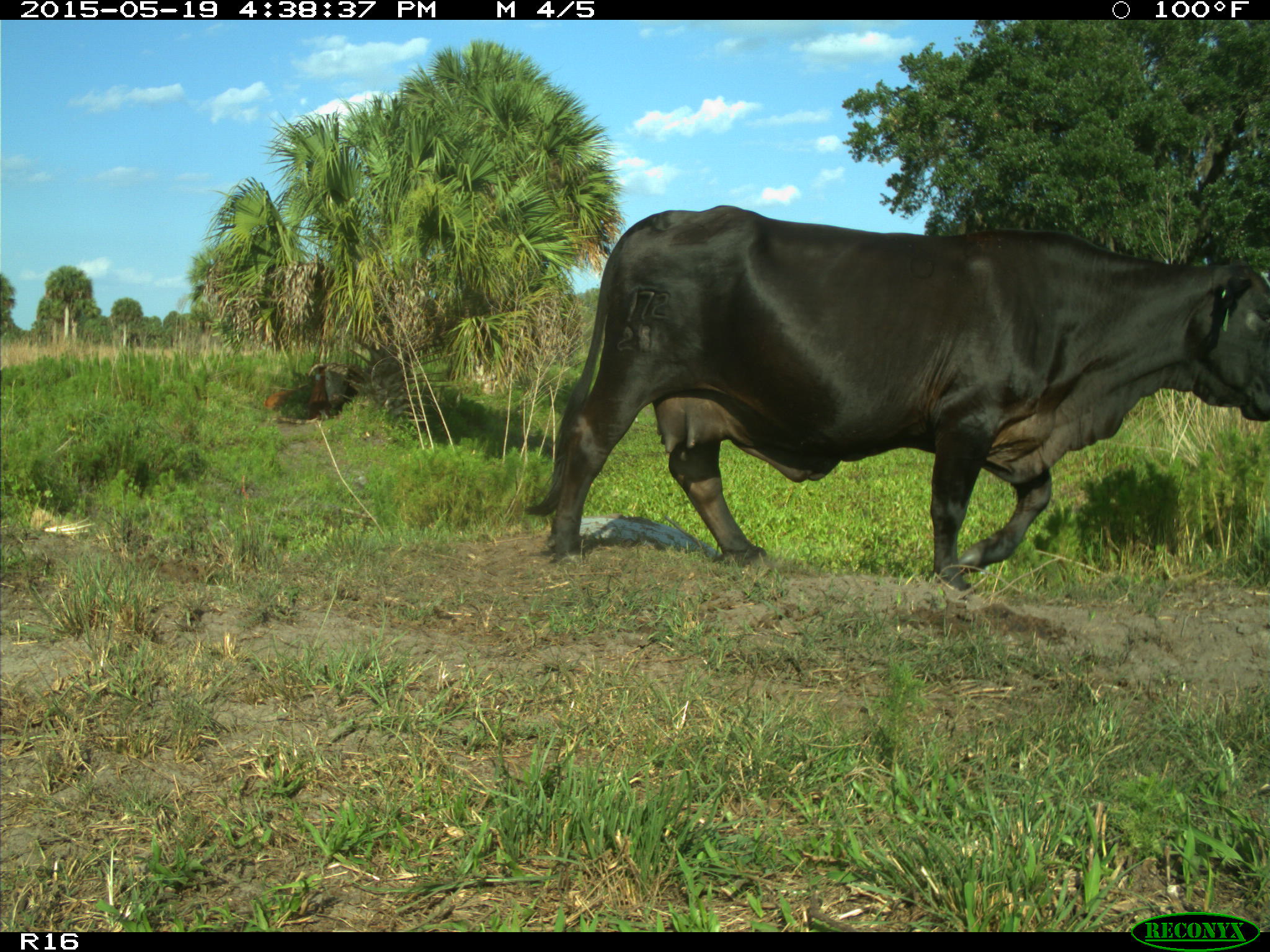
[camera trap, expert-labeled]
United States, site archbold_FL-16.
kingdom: Animalia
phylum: Chordata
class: Mammalia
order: Artiodactyla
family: Bovidae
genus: Bos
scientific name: Bos taurus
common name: domestic cow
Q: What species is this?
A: Bos taurus (domestic cow).